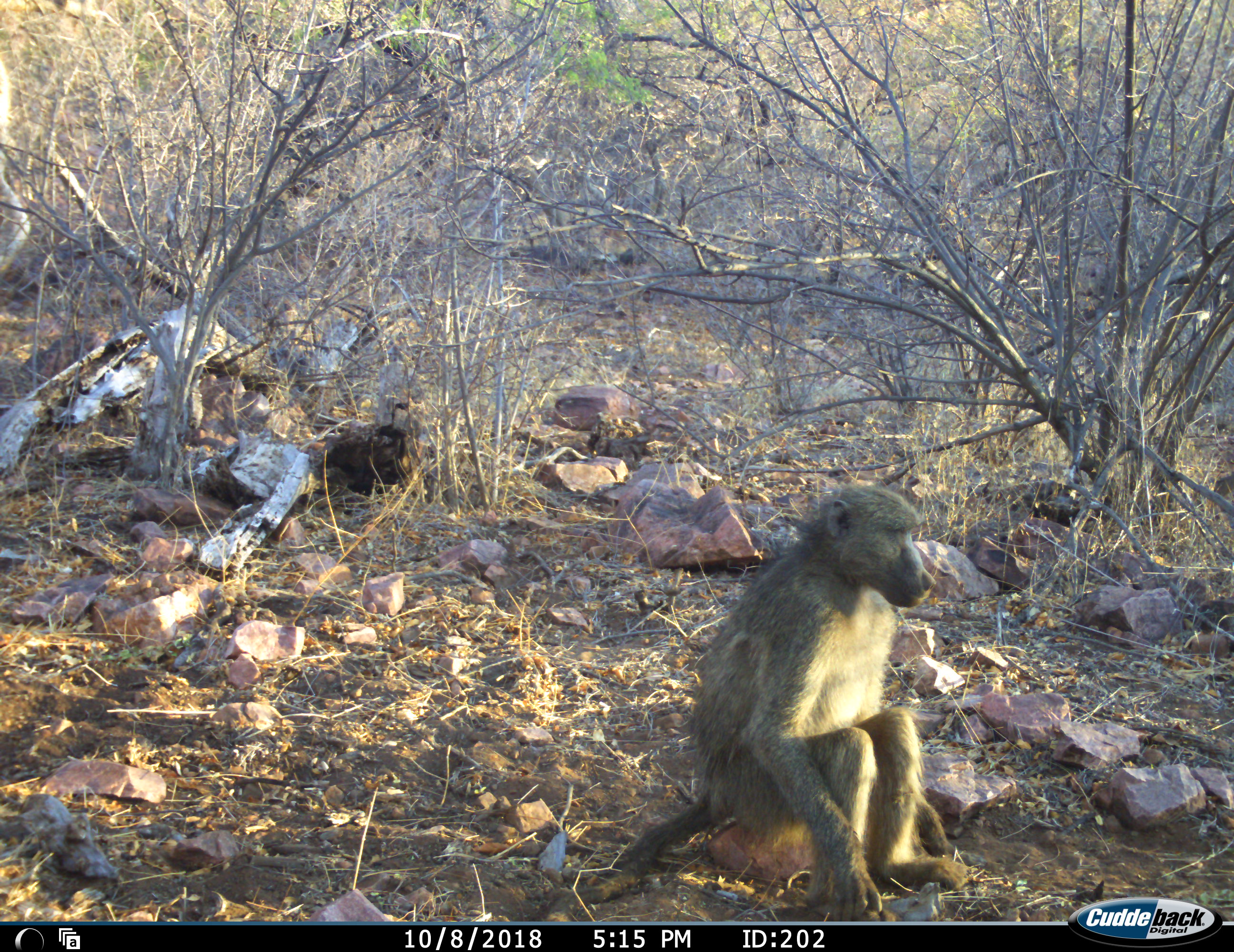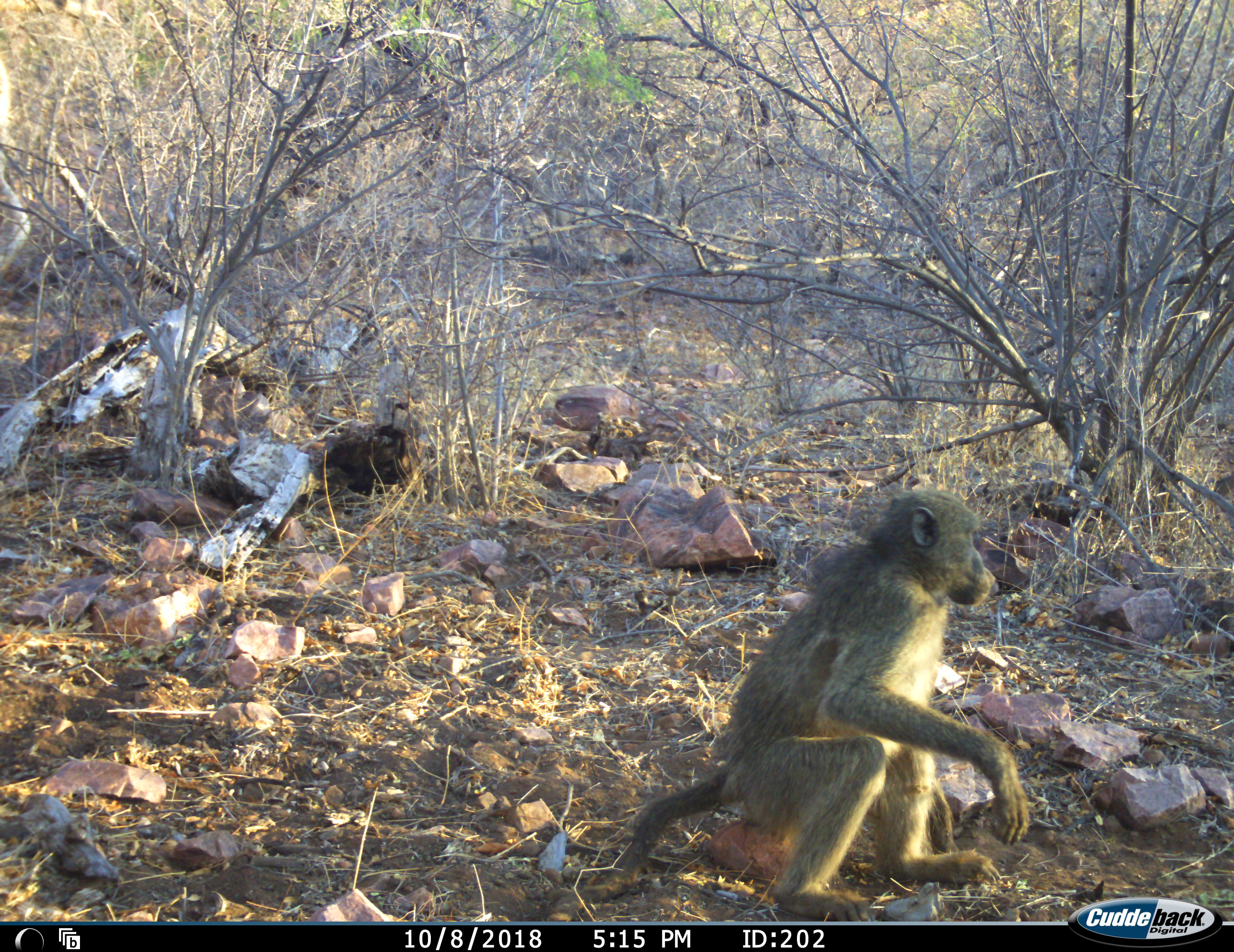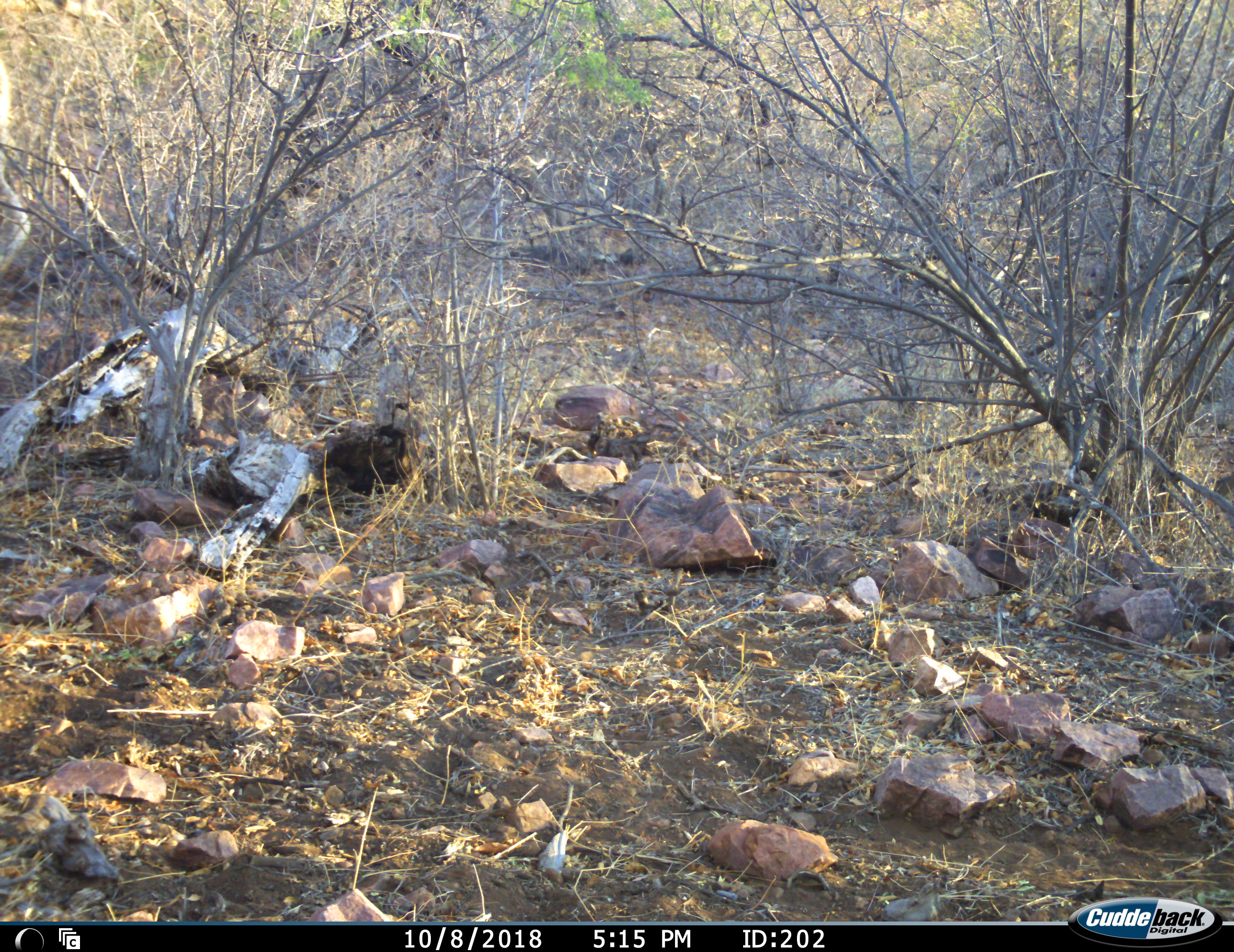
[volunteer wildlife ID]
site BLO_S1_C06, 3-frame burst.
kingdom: Animalia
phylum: Chordata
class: Mammalia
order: Primates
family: Cercopithecidae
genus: Papio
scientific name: Papio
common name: baboon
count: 1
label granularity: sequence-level